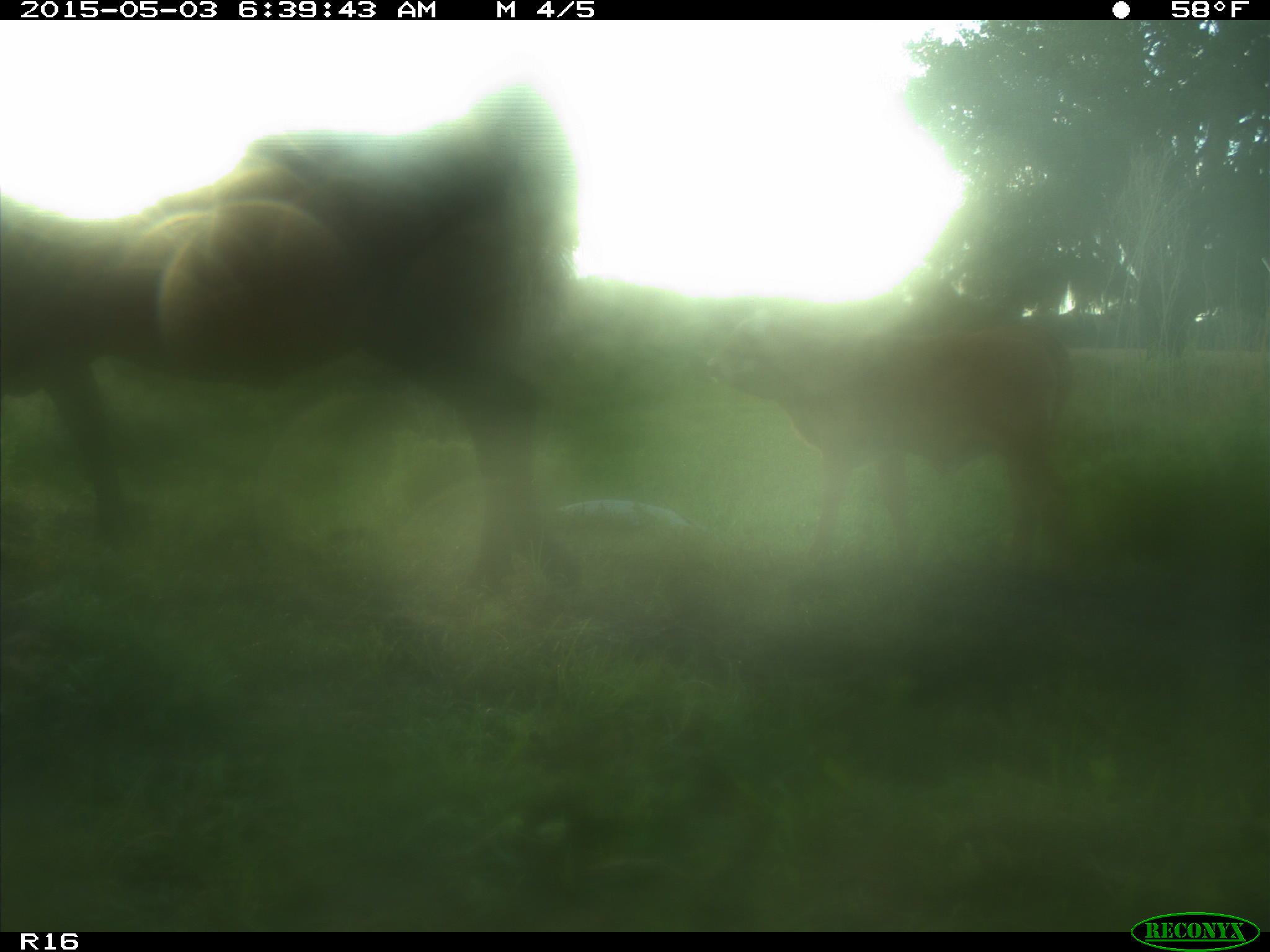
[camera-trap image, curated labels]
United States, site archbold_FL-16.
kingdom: Animalia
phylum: Chordata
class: Mammalia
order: Artiodactyla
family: Bovidae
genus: Bos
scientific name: Bos taurus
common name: domestic cow